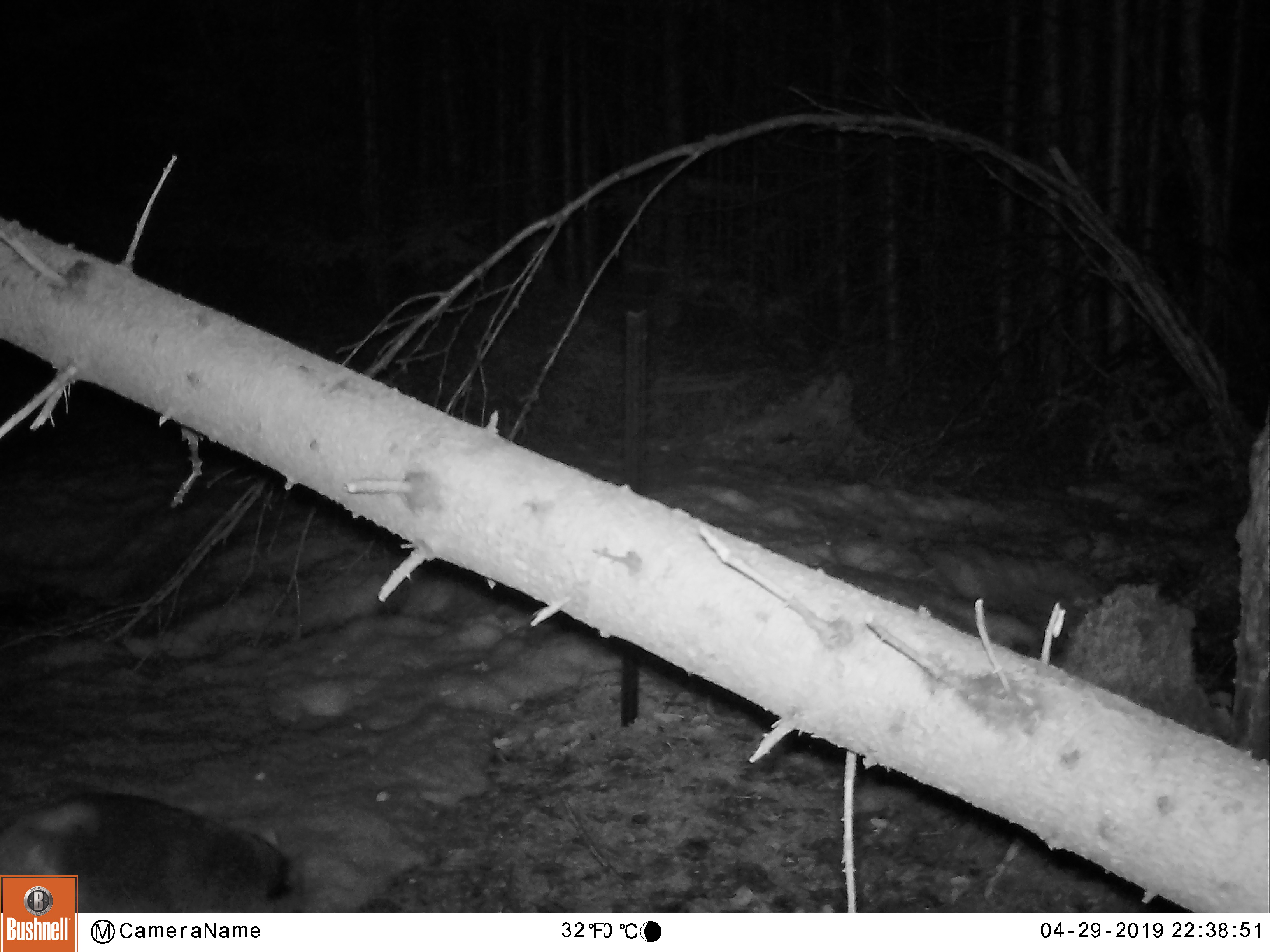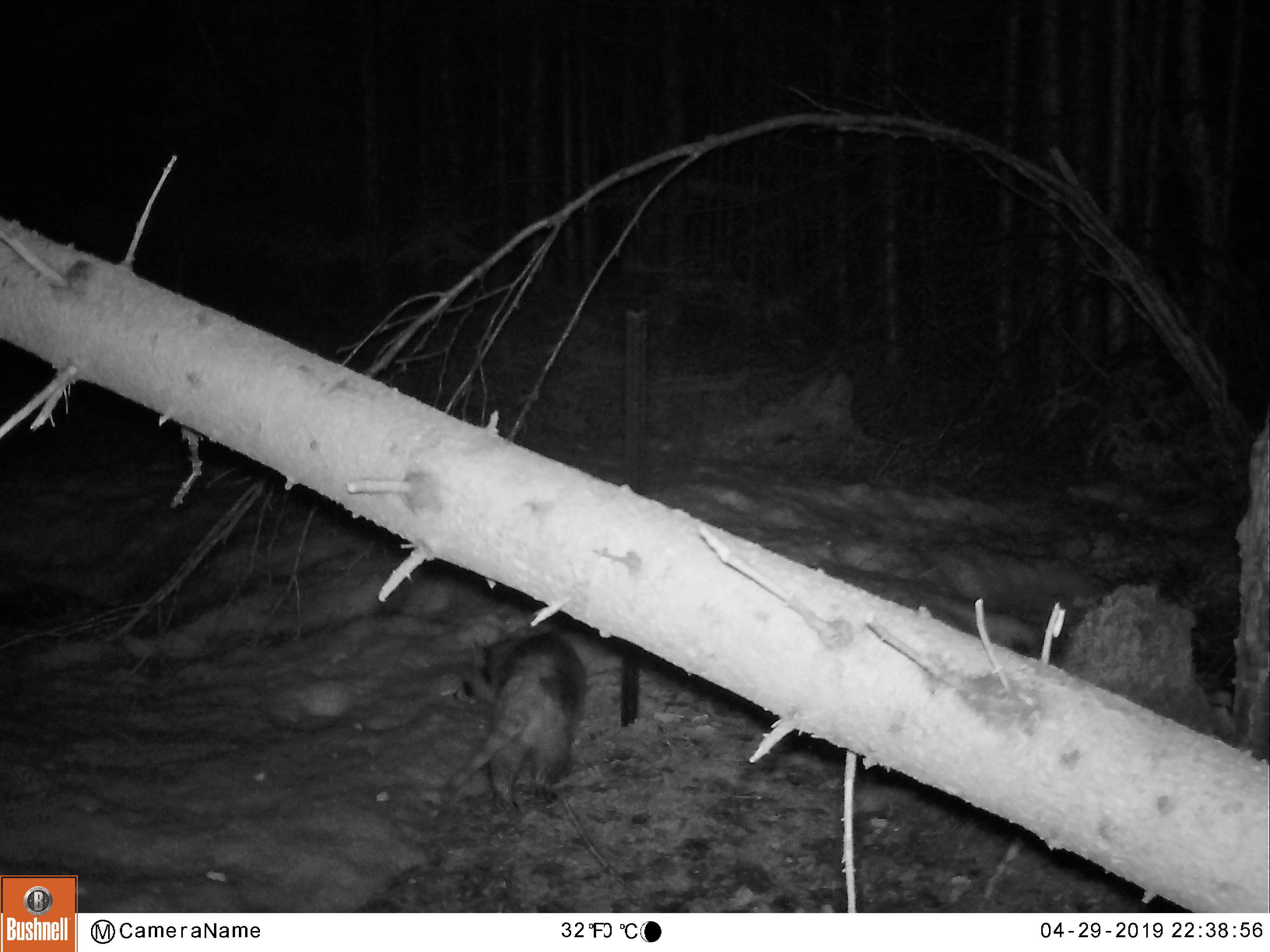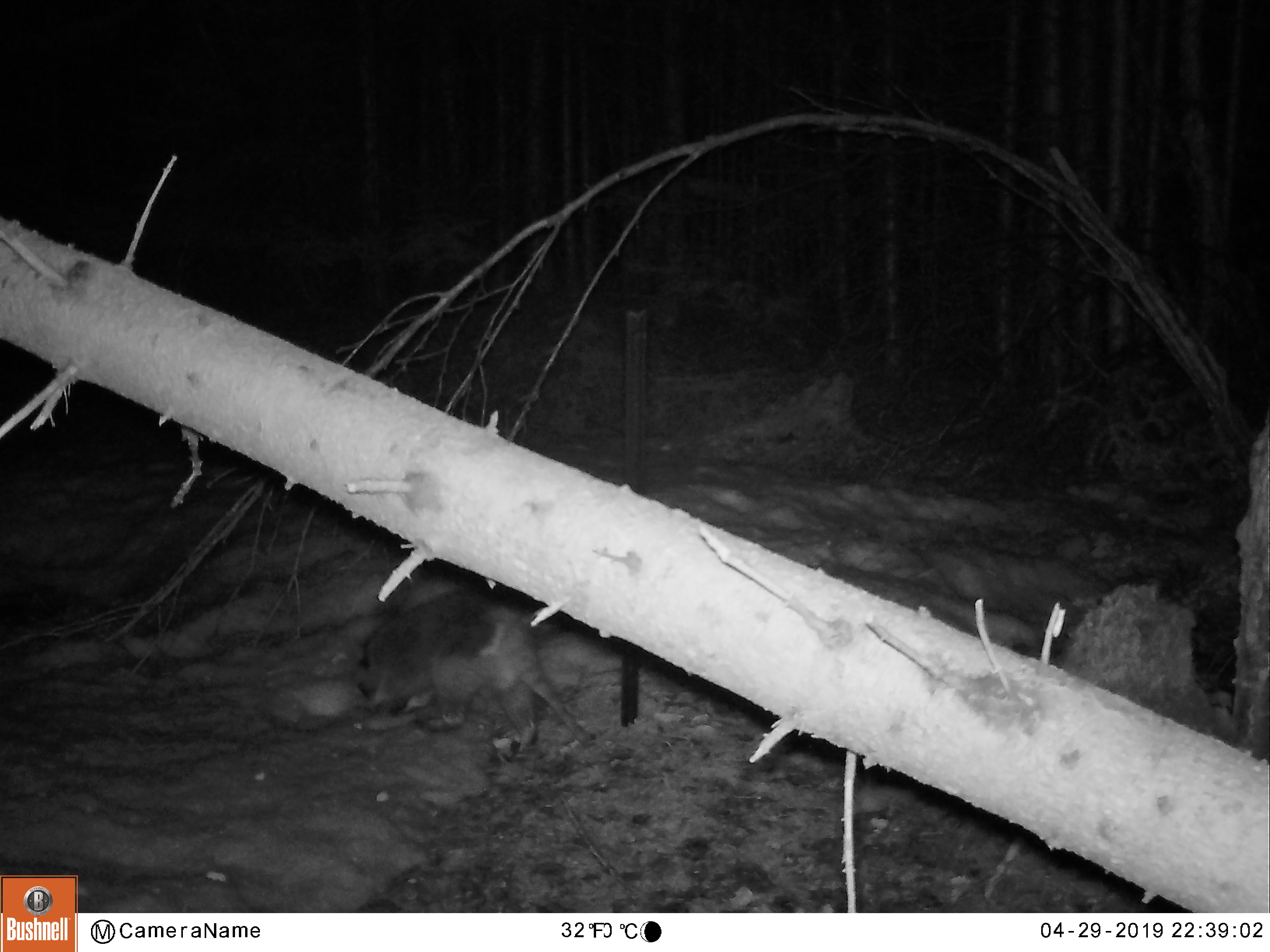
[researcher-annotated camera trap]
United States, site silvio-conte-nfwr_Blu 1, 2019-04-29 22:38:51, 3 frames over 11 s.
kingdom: Animalia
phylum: Chordata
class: Mammalia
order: Carnivora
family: Procyonidae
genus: Procyon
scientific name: Procyon lotor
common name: raccoon